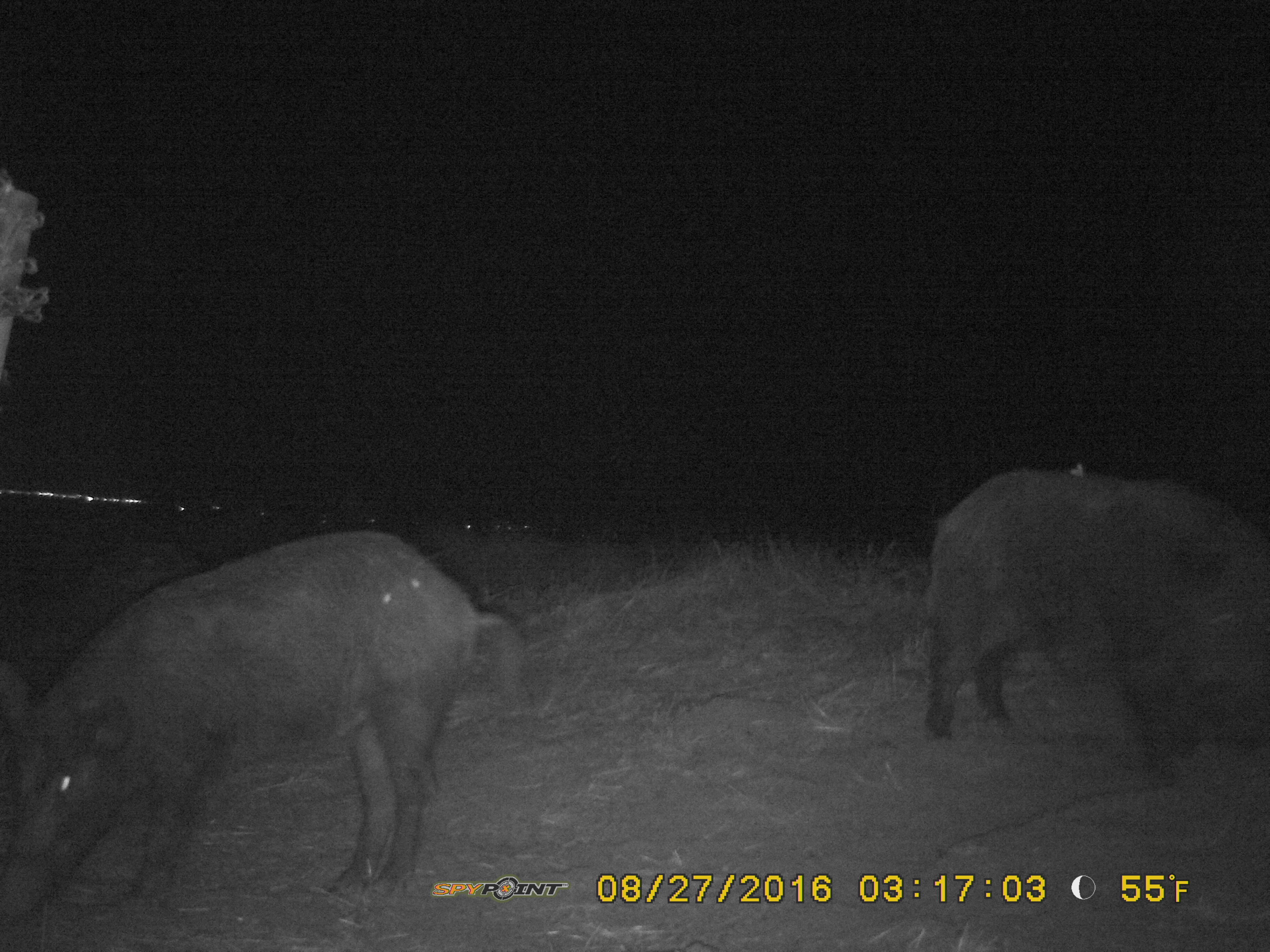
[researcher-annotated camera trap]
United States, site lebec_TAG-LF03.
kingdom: Animalia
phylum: Chordata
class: Mammalia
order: Artiodactyla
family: Suidae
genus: Sus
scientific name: Sus scrofa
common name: wild boar